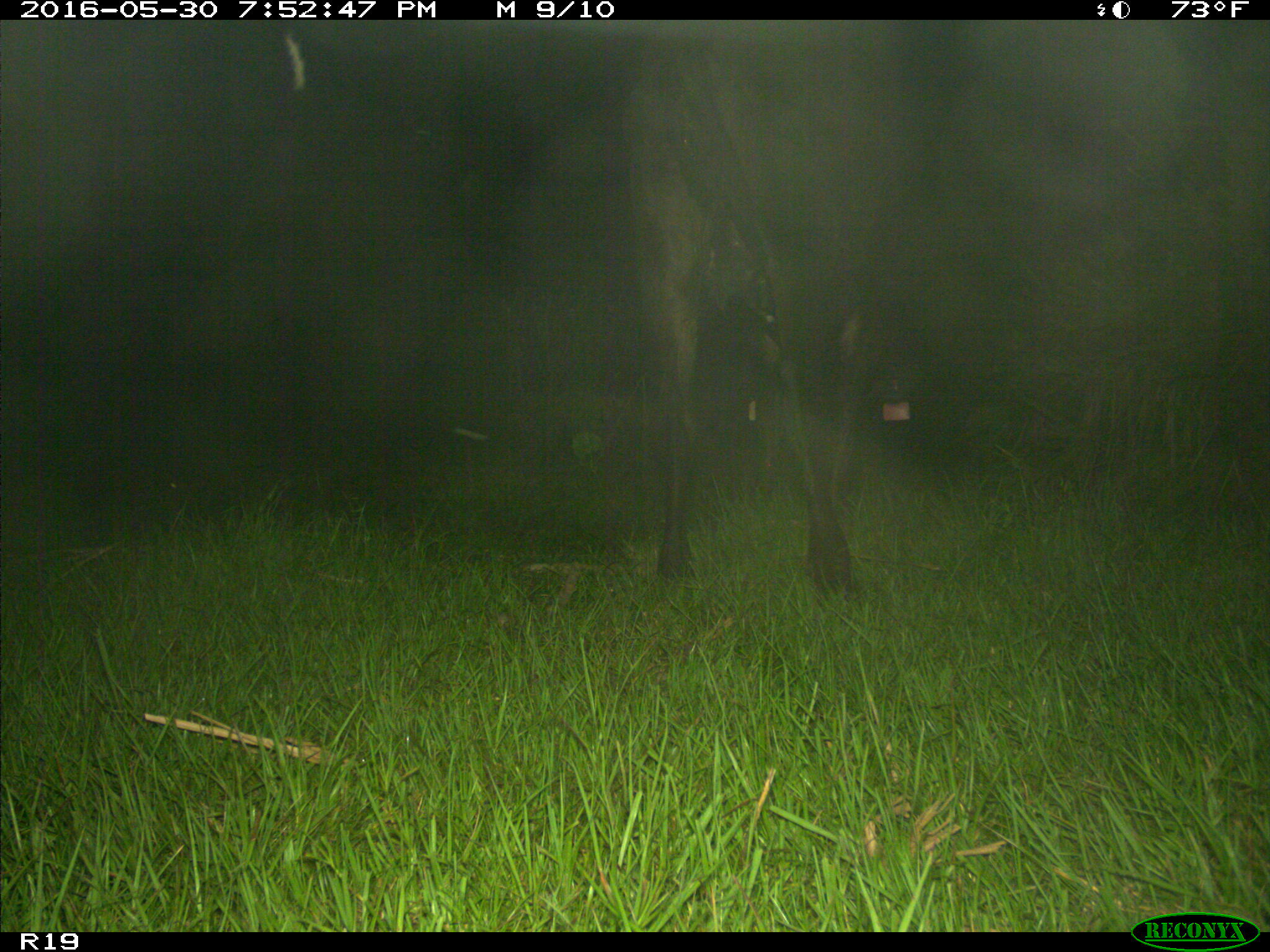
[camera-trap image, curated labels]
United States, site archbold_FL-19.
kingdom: Animalia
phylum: Chordata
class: Mammalia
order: Artiodactyla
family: Bovidae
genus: Bos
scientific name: Bos taurus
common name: domestic cow